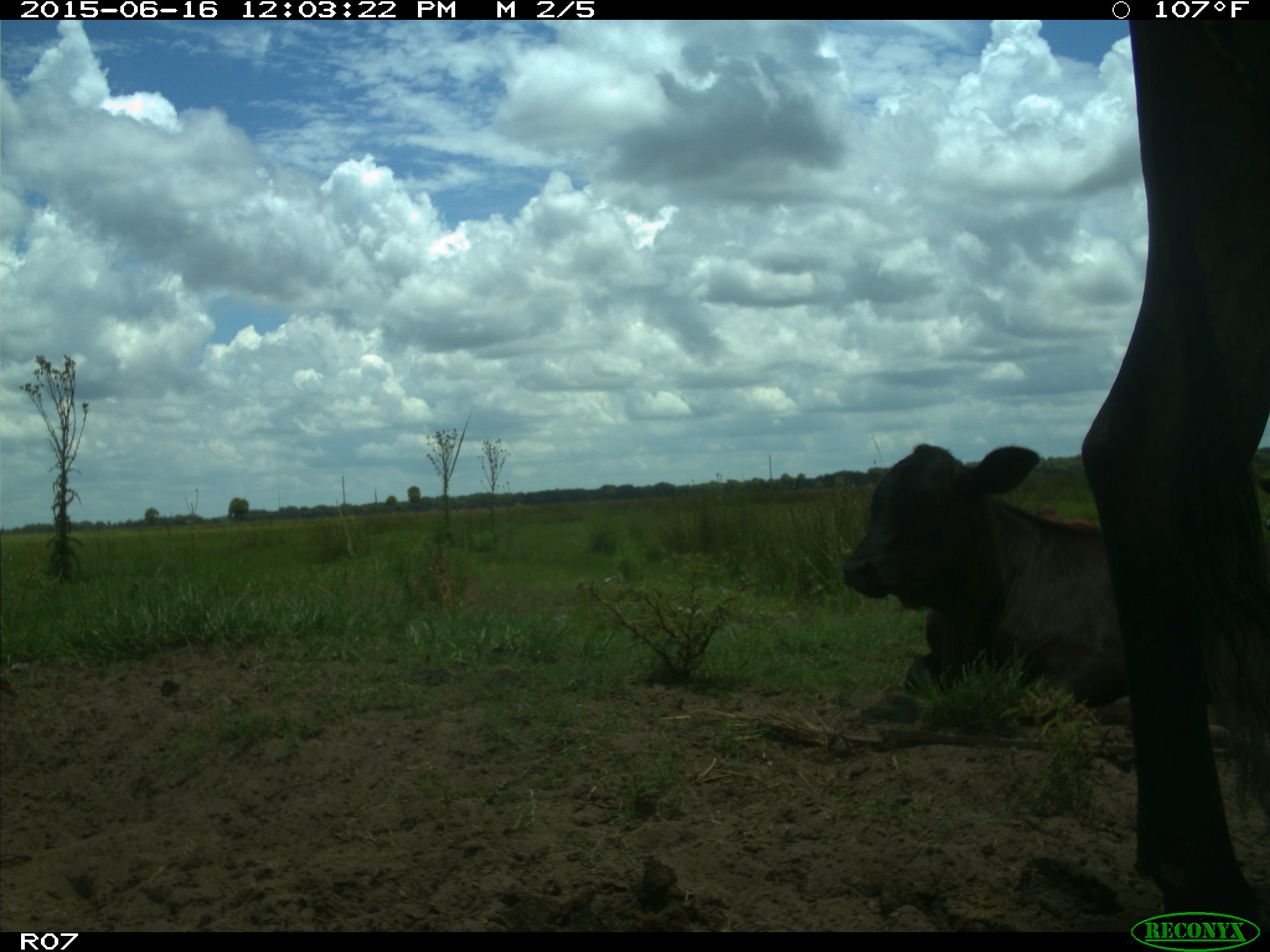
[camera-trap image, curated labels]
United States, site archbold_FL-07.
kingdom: Animalia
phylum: Chordata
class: Mammalia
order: Artiodactyla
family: Bovidae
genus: Bos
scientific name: Bos taurus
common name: domestic cow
Bos taurus (domestic cow).